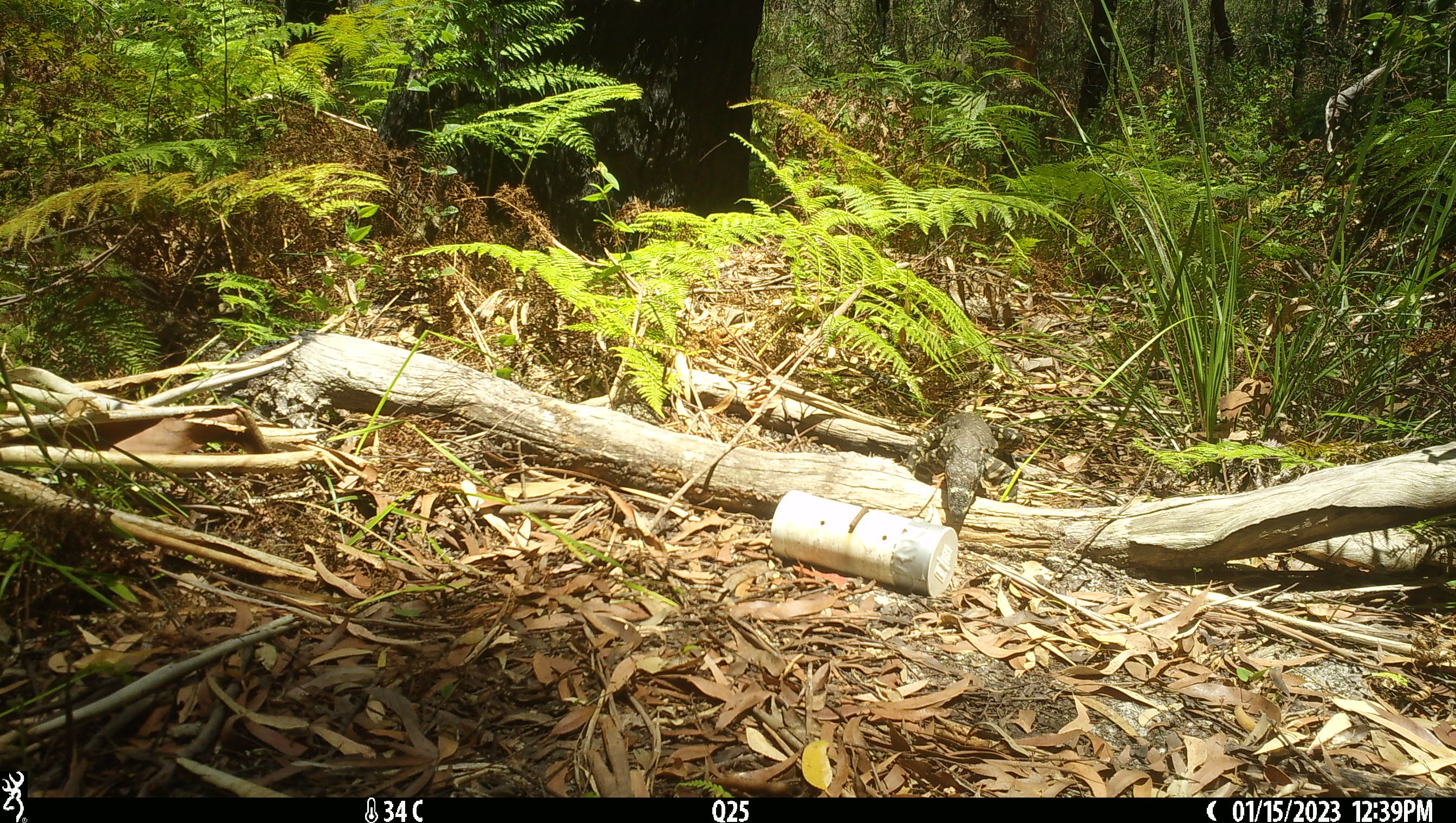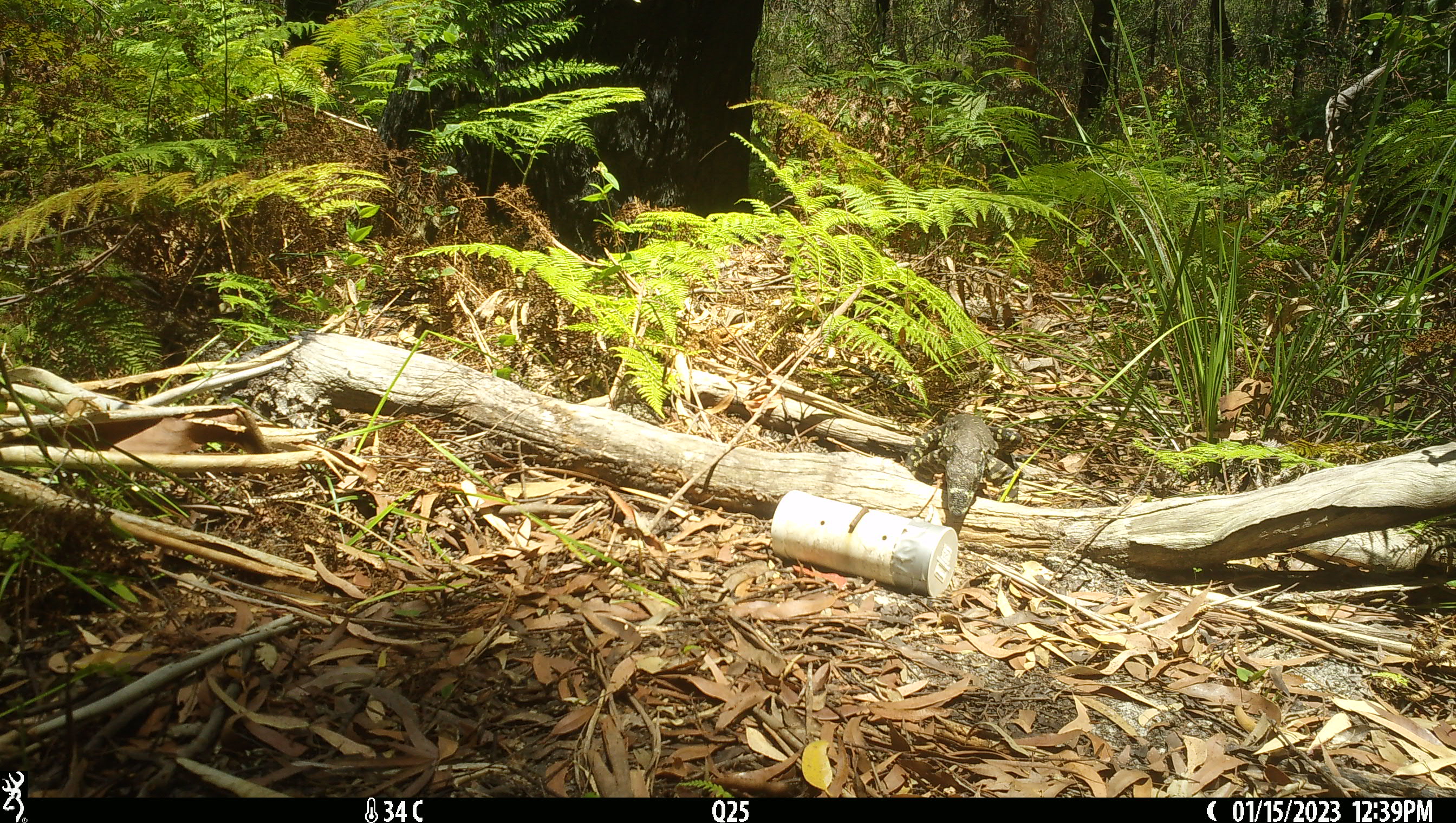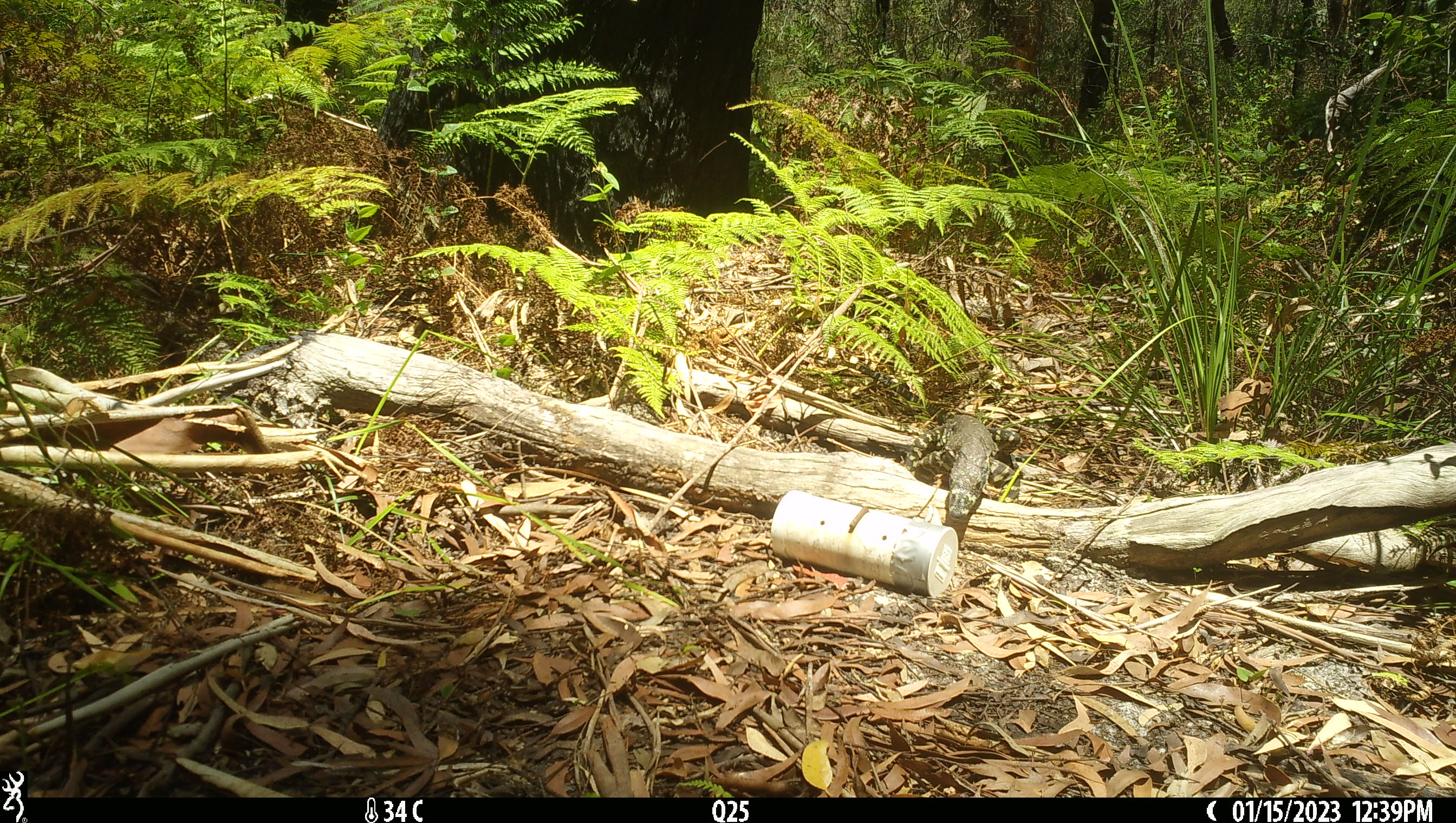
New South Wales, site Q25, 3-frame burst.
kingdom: Animalia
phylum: Chordata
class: Reptilia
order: Squamata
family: Varanidae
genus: Varanus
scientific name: Varanus varius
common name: lace monitor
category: goanna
Goanna (lace monitor) (Varanus varius).